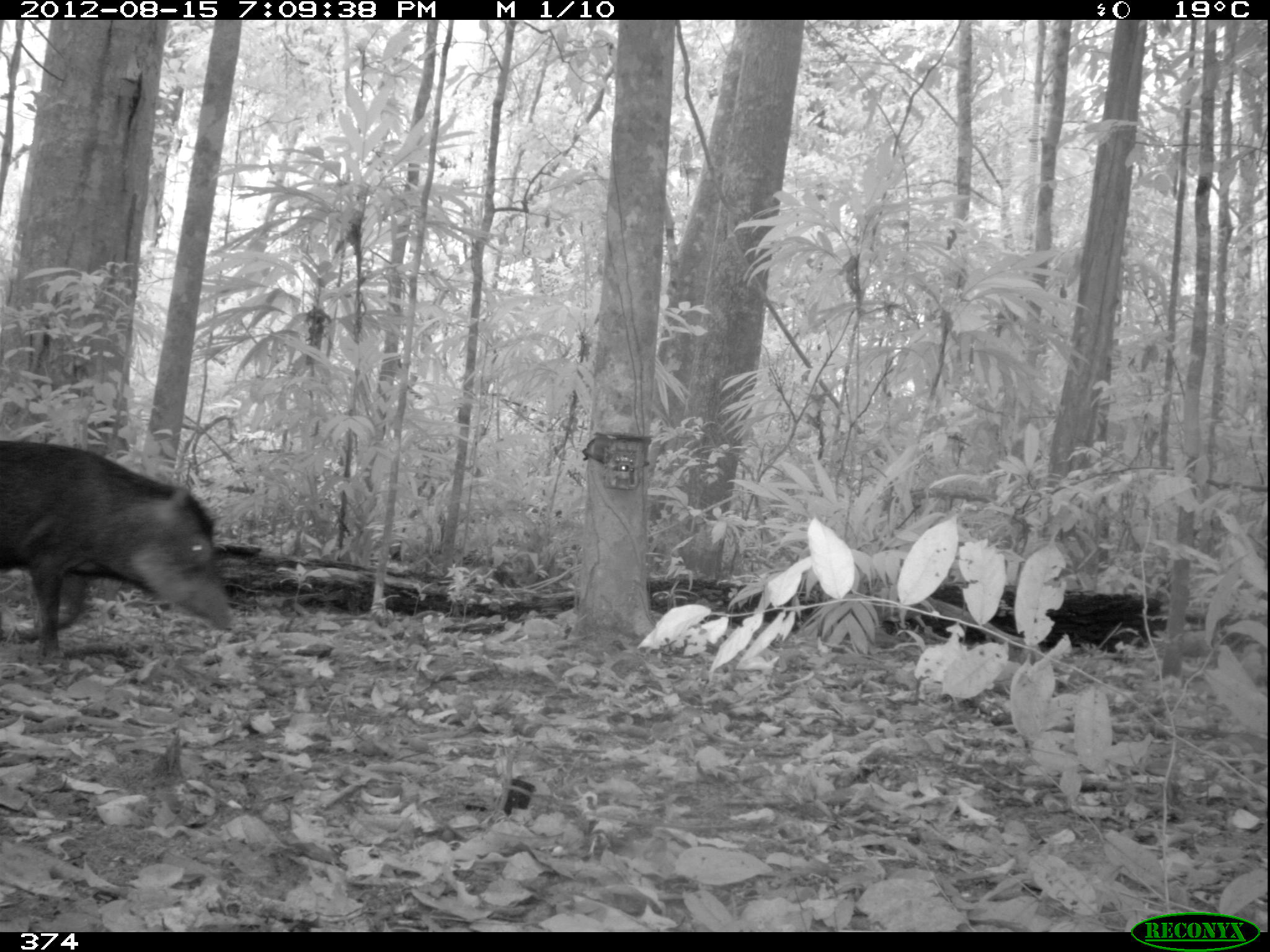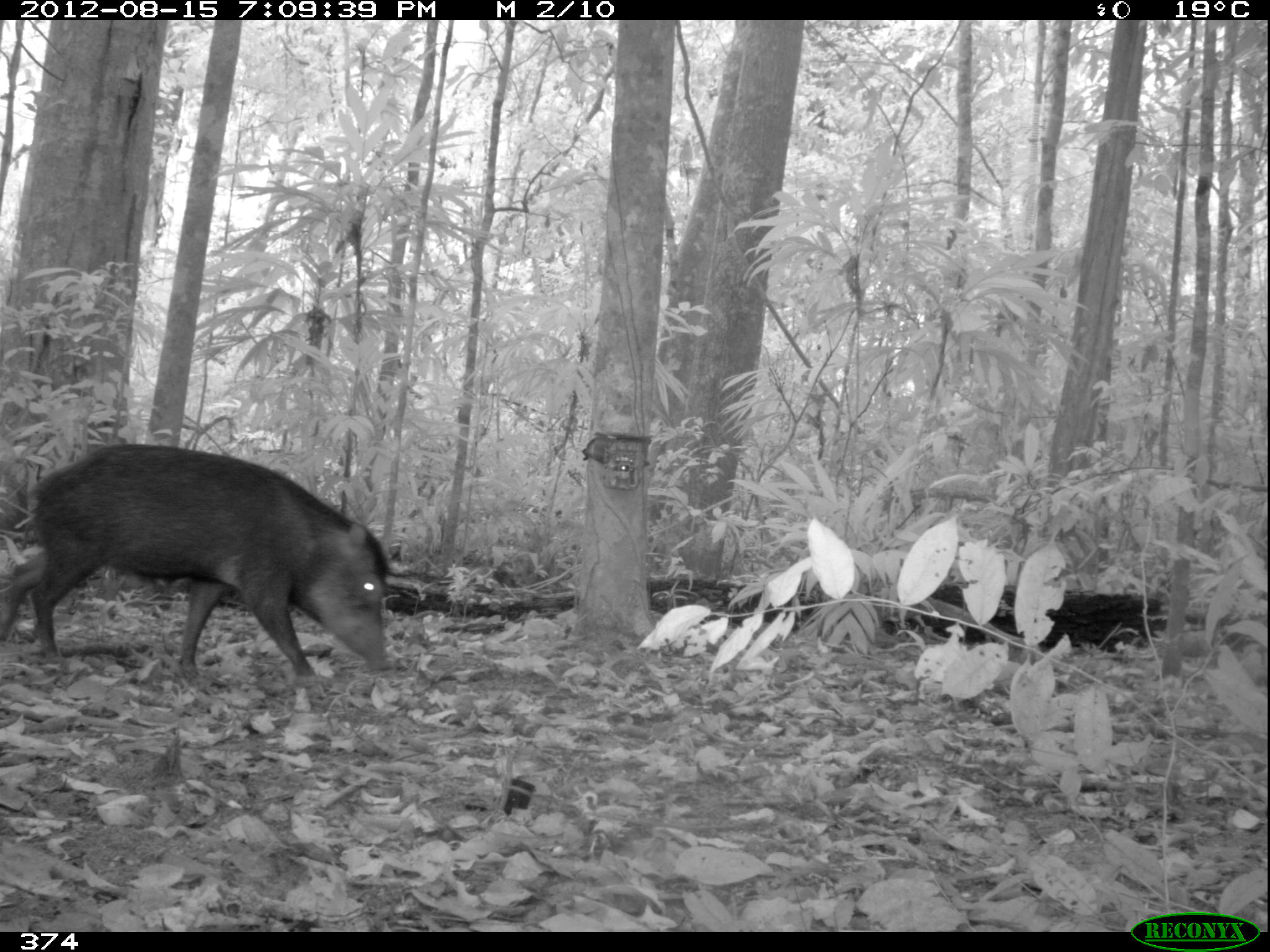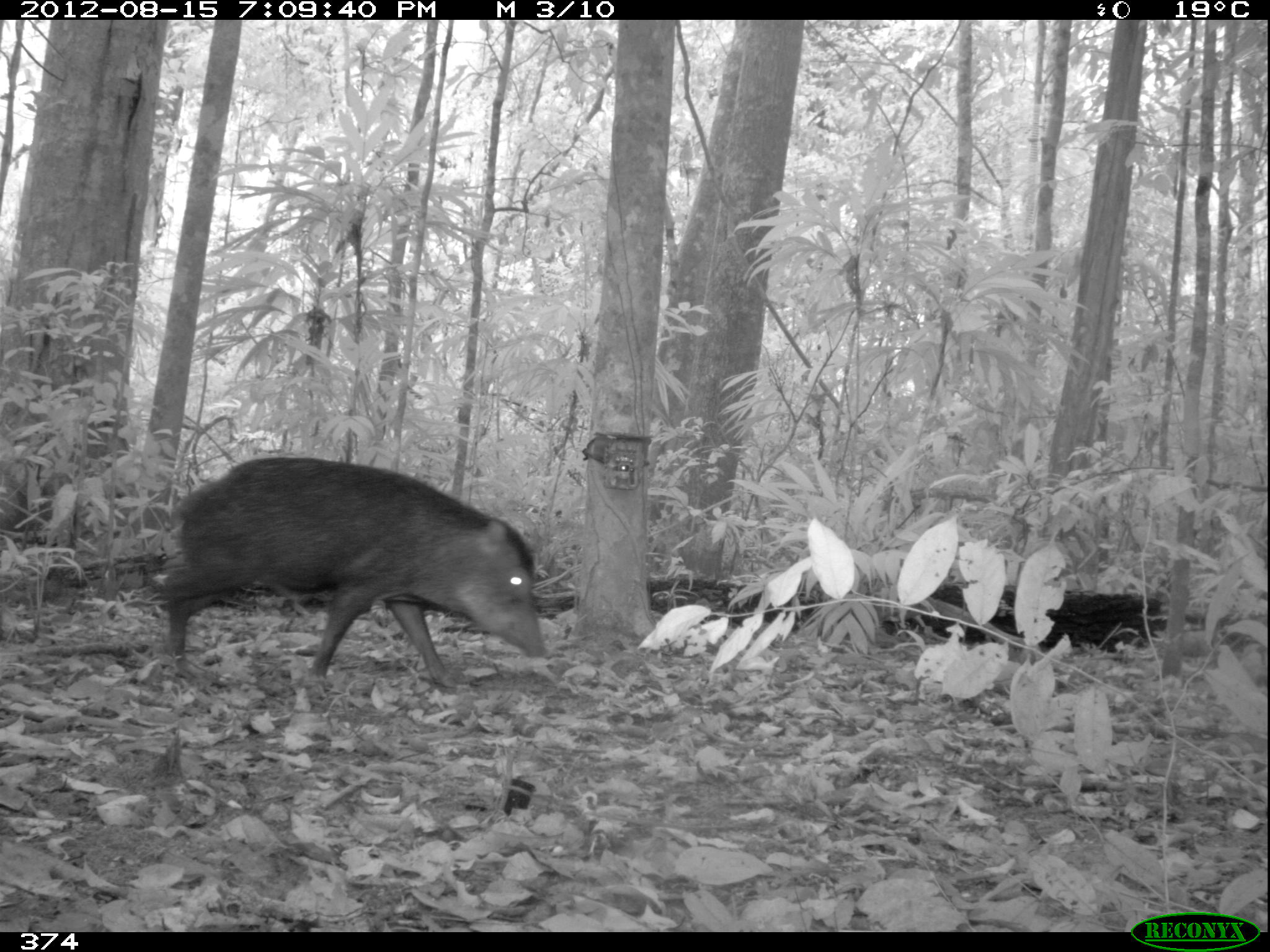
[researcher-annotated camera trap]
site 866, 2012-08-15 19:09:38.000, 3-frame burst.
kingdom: Animalia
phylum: Chordata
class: Mammalia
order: Artiodactyla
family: Tayassuidae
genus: Tayassu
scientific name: Tayassu pecari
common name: white-lipped peccary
Tayassu pecari (white-lipped peccary).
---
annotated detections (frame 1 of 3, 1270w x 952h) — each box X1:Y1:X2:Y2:
tayassu pecari: 0:437:234:660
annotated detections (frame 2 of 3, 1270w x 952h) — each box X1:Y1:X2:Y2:
tayassu pecari: 0:442:393:676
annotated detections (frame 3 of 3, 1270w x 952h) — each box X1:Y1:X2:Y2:
tayassu pecari: 153:454:546:684